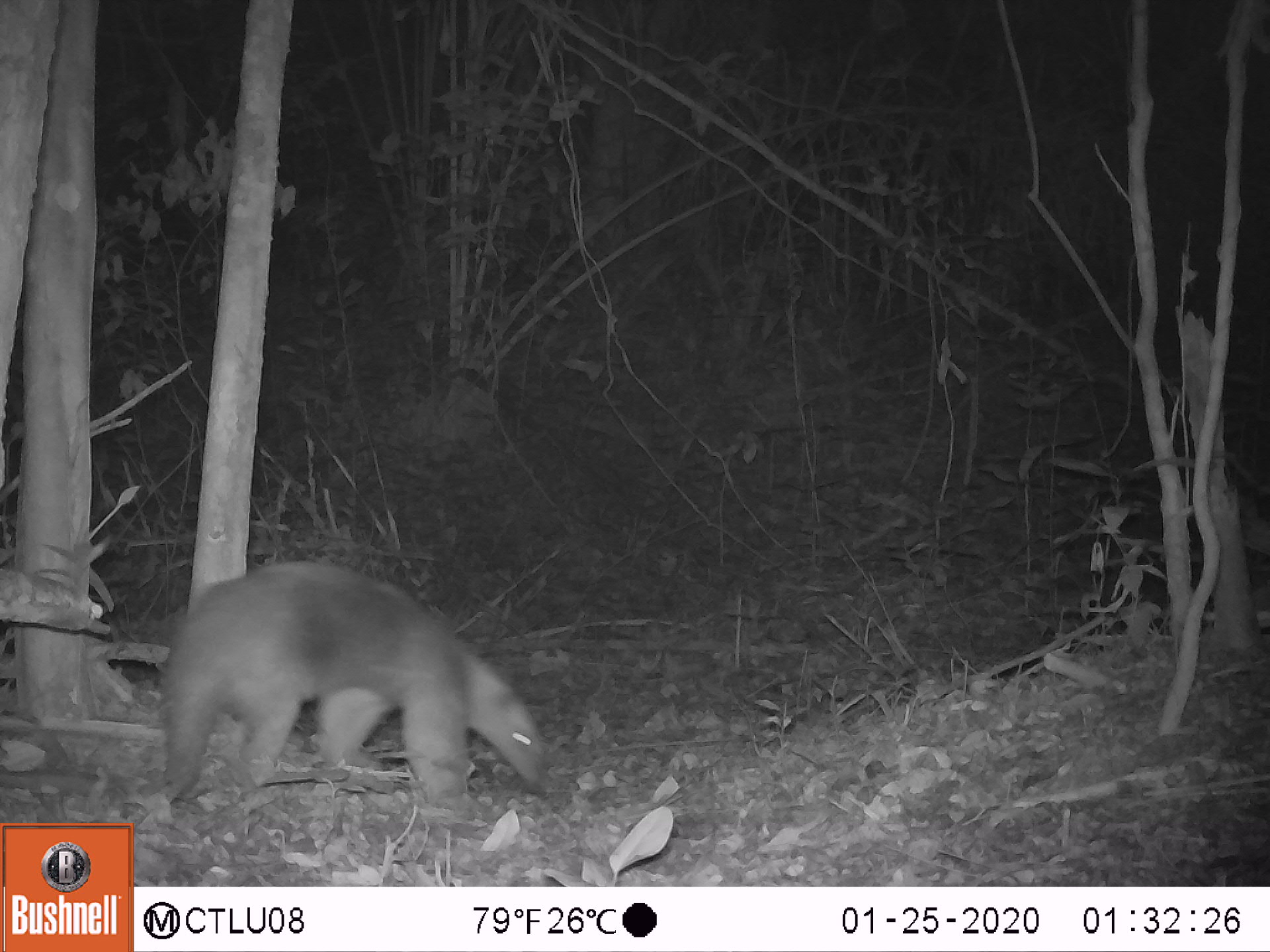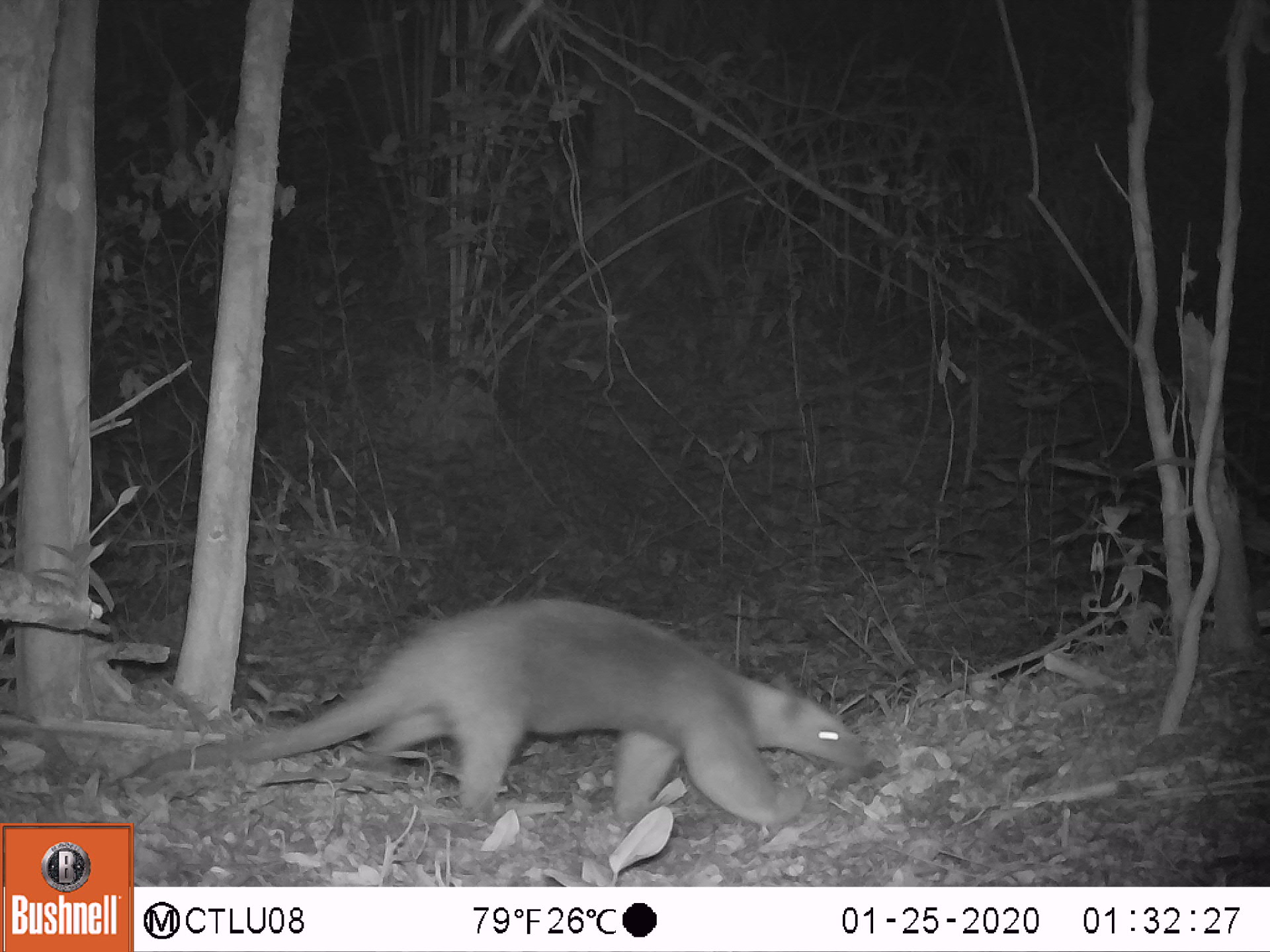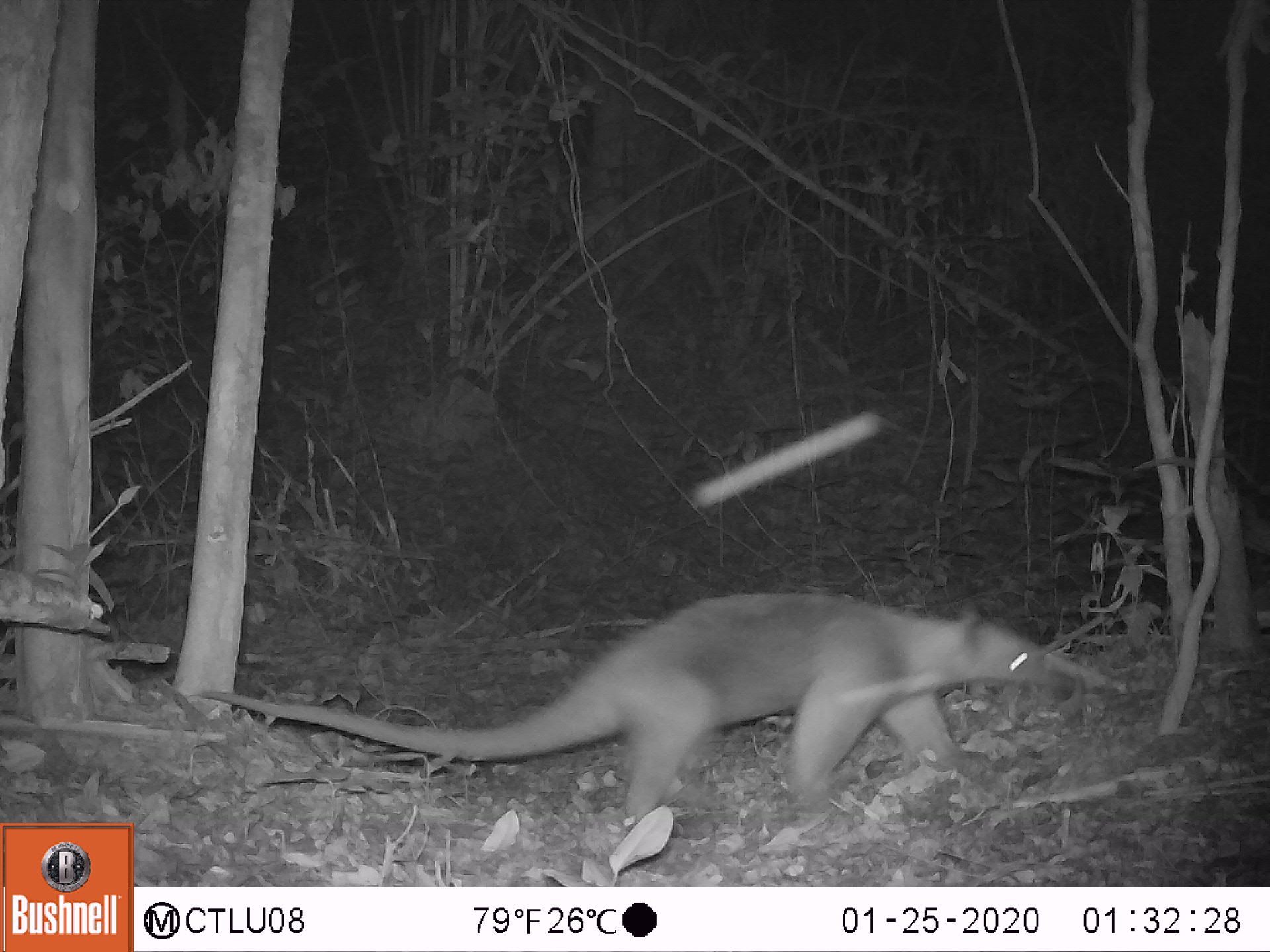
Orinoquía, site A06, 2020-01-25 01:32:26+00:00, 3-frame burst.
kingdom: Animalia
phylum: Chordata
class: Mammalia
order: Pilosa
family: Myrmecophagidae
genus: Tamandua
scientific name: Tamandua tetradactyla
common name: southern tamandua